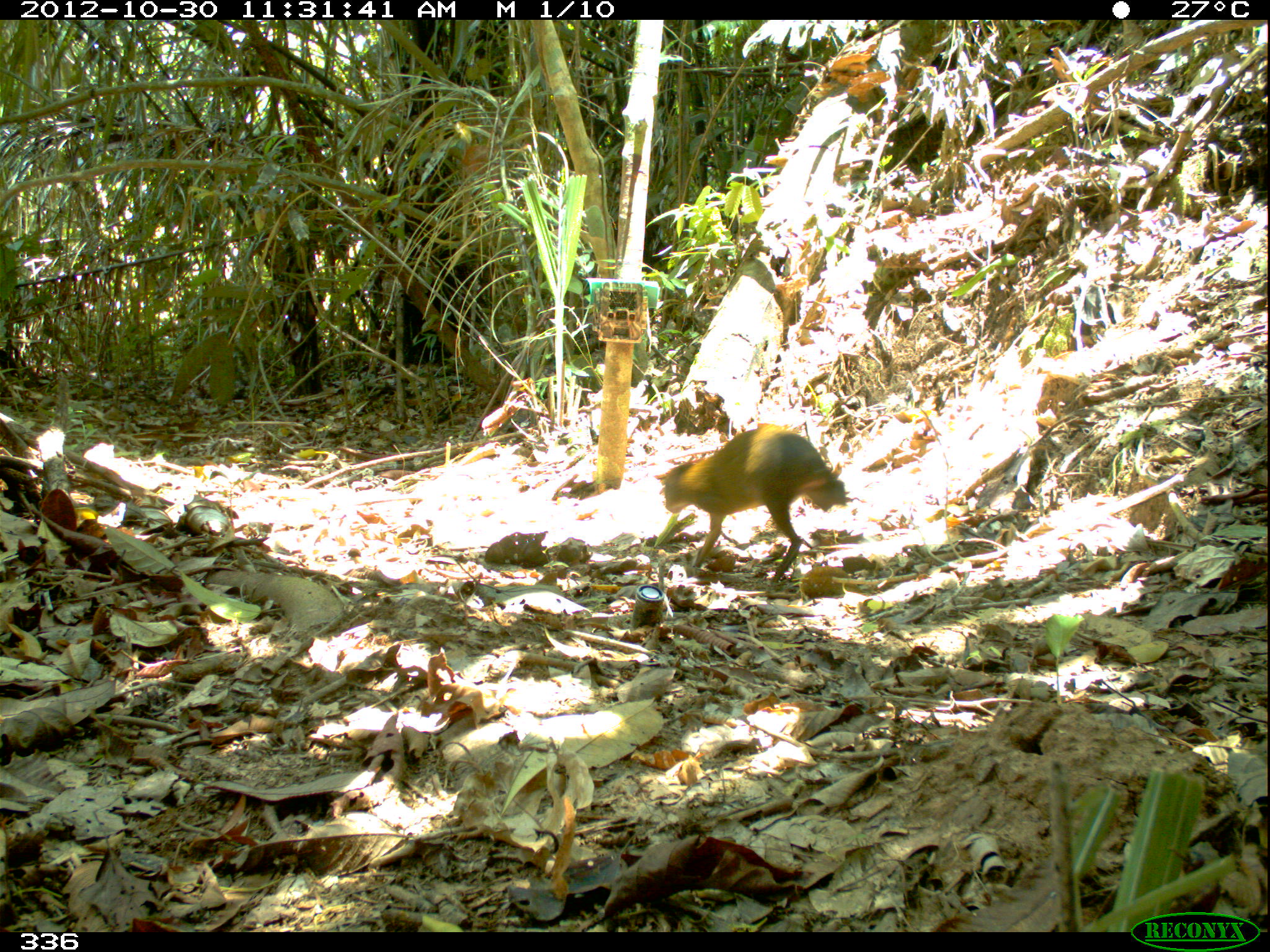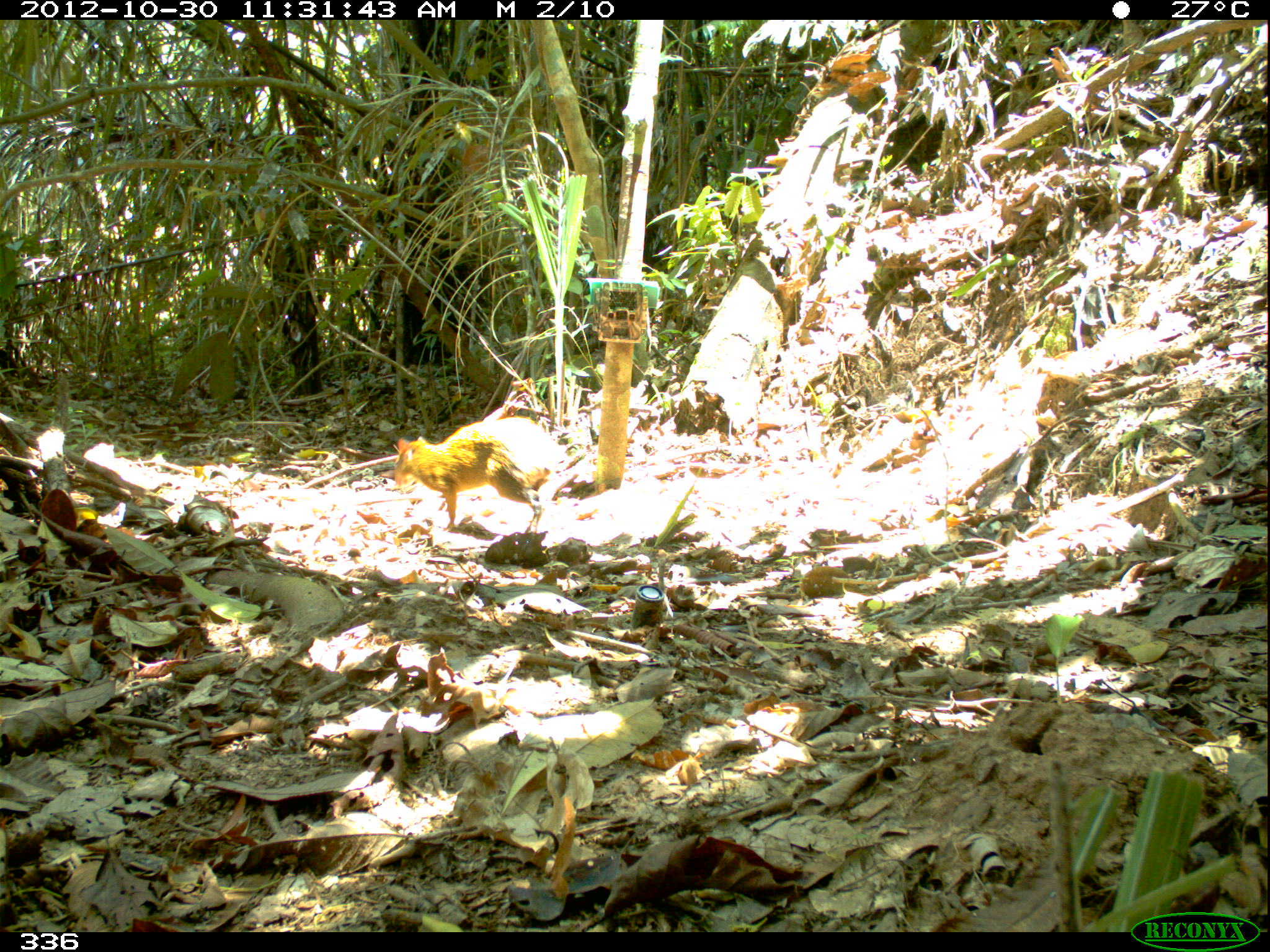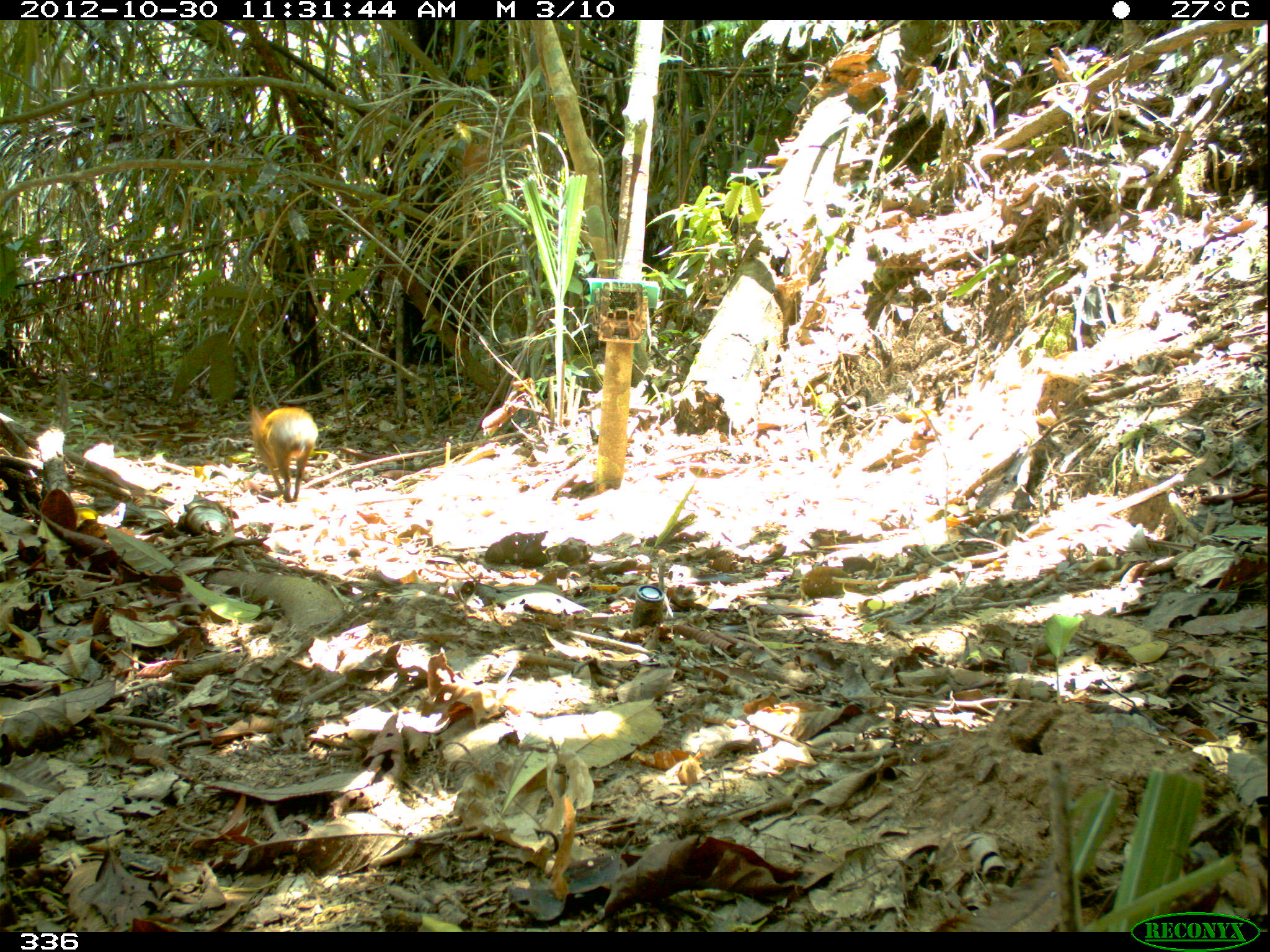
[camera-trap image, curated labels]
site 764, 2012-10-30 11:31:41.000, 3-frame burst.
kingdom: Animalia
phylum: Chordata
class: Mammalia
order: Rodentia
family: Dasyproctidae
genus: Dasyprocta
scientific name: Dasyprocta punctata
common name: central american agouti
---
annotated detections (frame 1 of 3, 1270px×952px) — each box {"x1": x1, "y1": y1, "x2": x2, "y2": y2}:
dasyprocta punctata: {"x1": 651, "y1": 429, "x2": 847, "y2": 584}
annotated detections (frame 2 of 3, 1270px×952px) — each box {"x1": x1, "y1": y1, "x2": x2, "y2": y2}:
dasyprocta punctata: {"x1": 393, "y1": 416, "x2": 566, "y2": 533}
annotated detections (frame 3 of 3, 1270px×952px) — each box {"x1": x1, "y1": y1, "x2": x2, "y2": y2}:
dasyprocta punctata: {"x1": 249, "y1": 403, "x2": 319, "y2": 505}